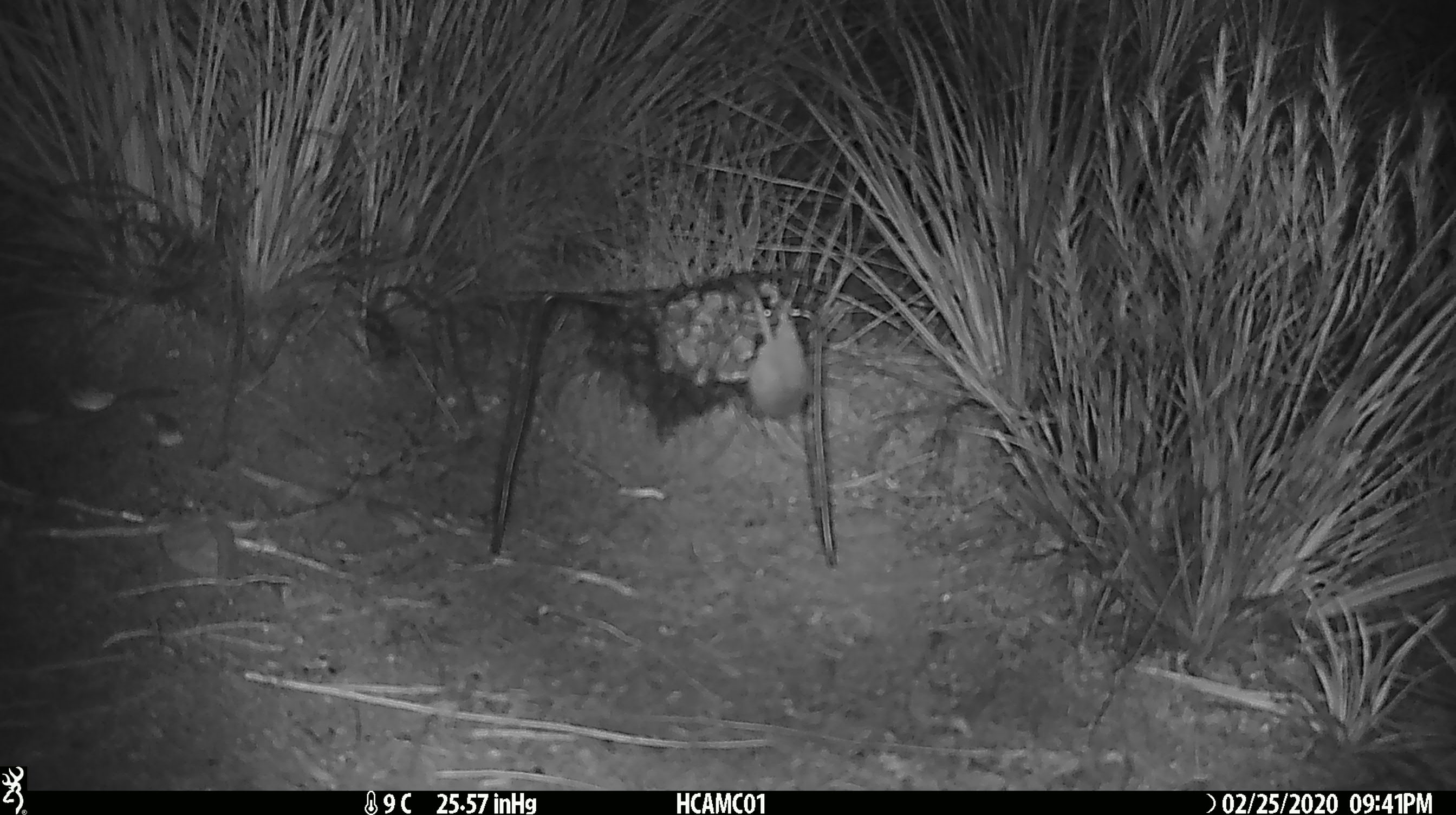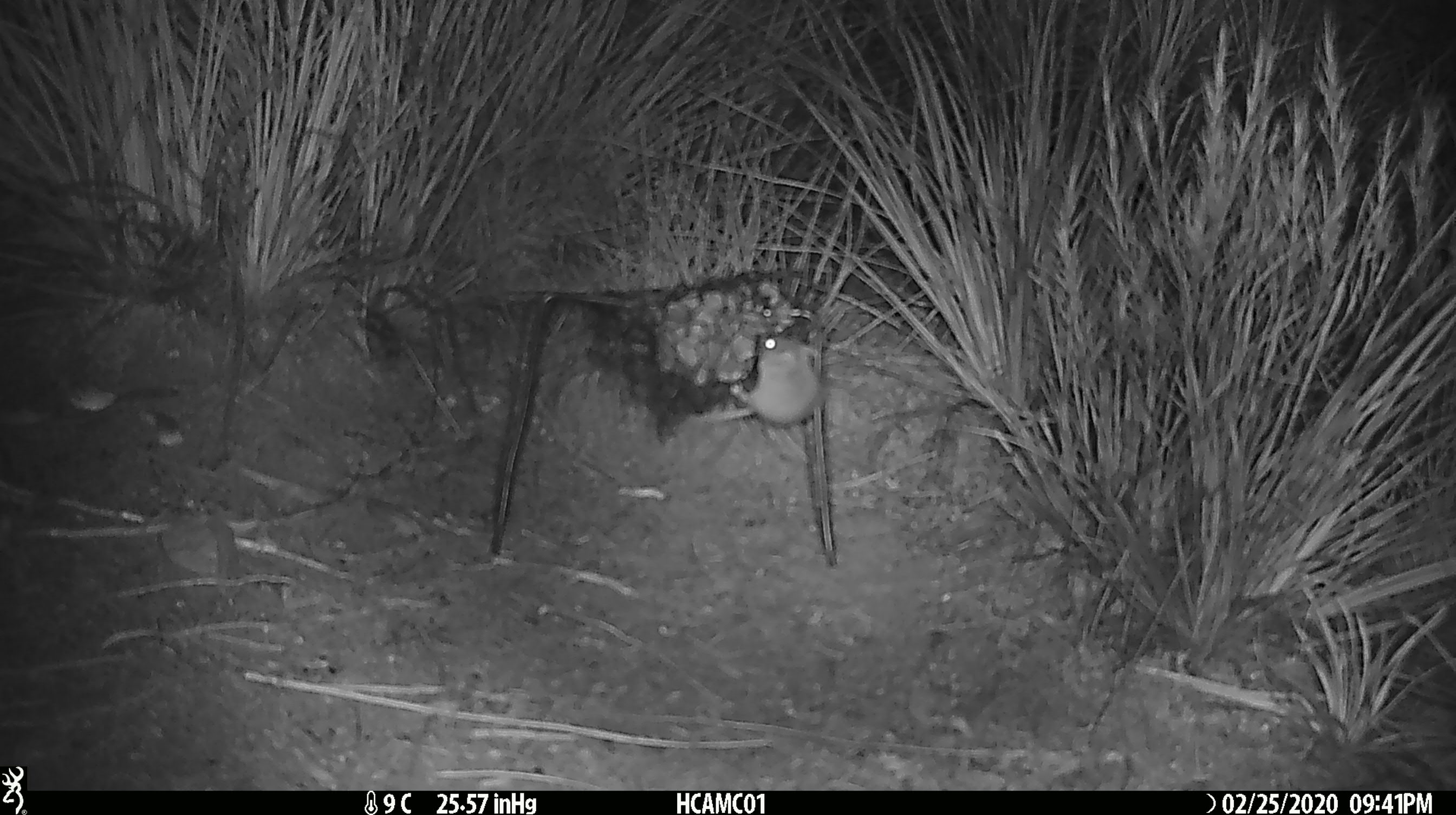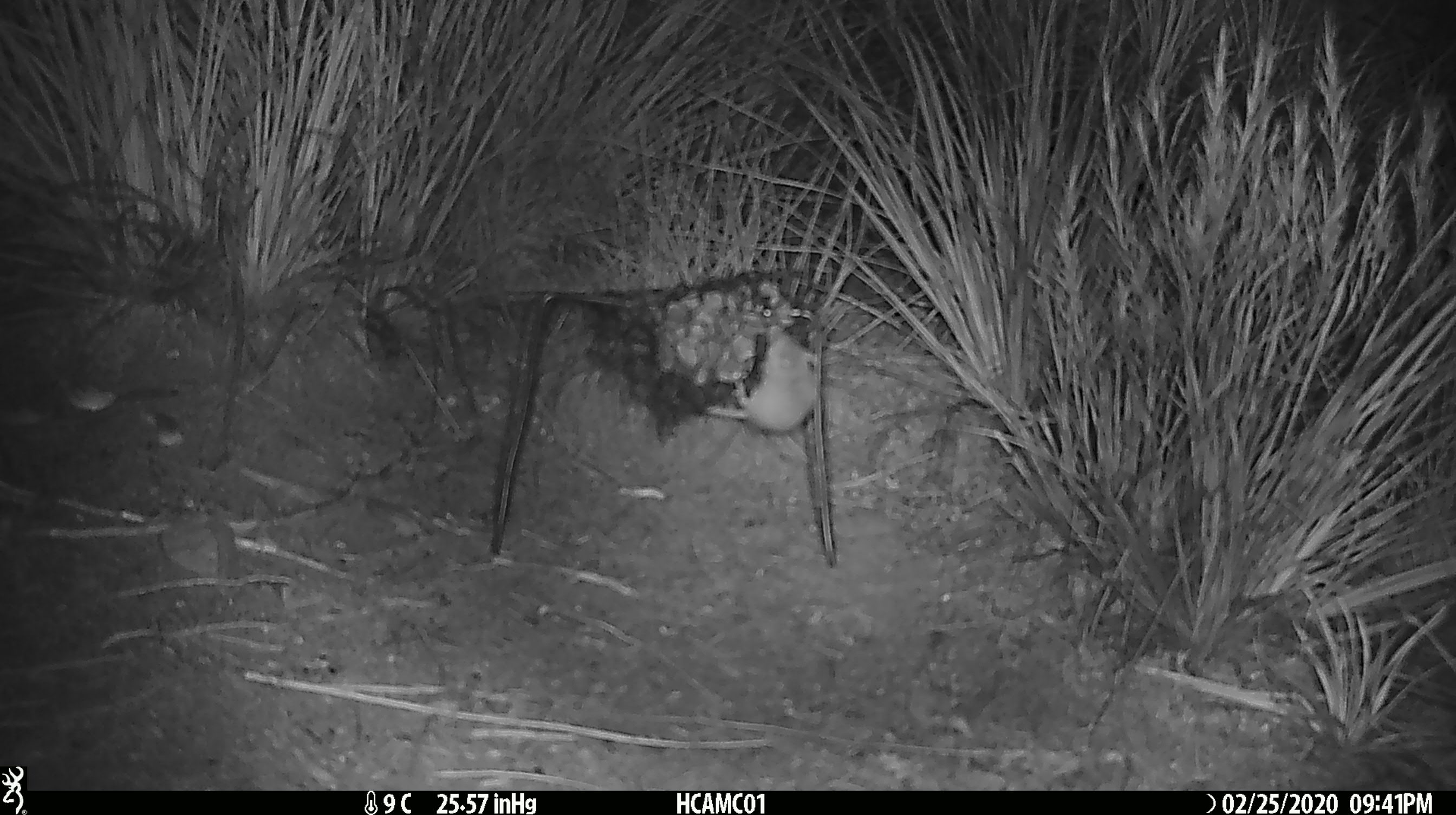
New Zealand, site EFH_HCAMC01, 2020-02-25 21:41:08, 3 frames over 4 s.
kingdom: Animalia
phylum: Chordata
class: Mammalia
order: Rodentia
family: Muridae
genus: Mus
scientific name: Mus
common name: mouse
Mouse (Mus).